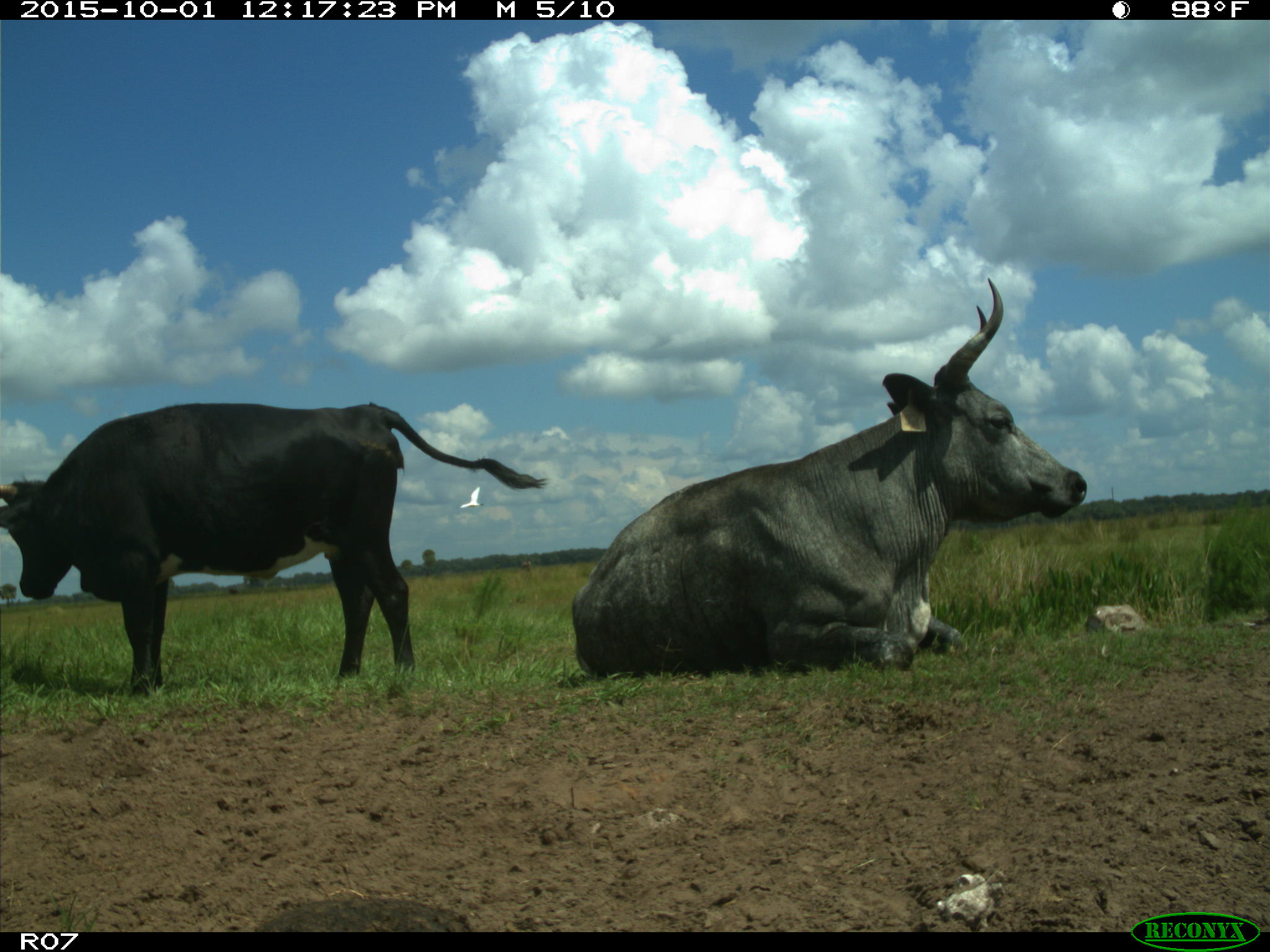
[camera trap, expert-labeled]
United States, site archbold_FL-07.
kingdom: Animalia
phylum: Chordata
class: Mammalia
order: Artiodactyla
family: Bovidae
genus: Bos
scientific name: Bos taurus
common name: domestic cow